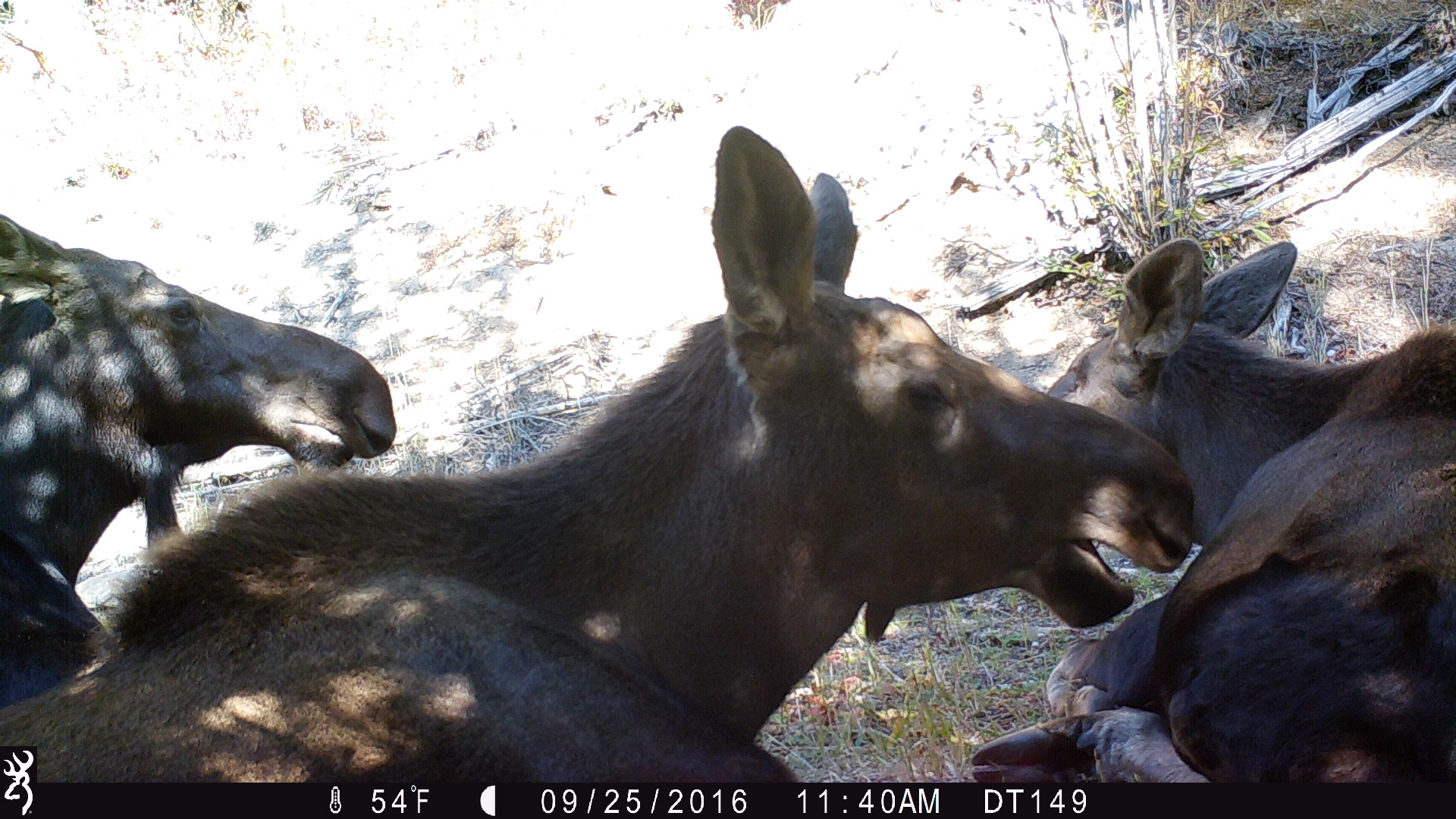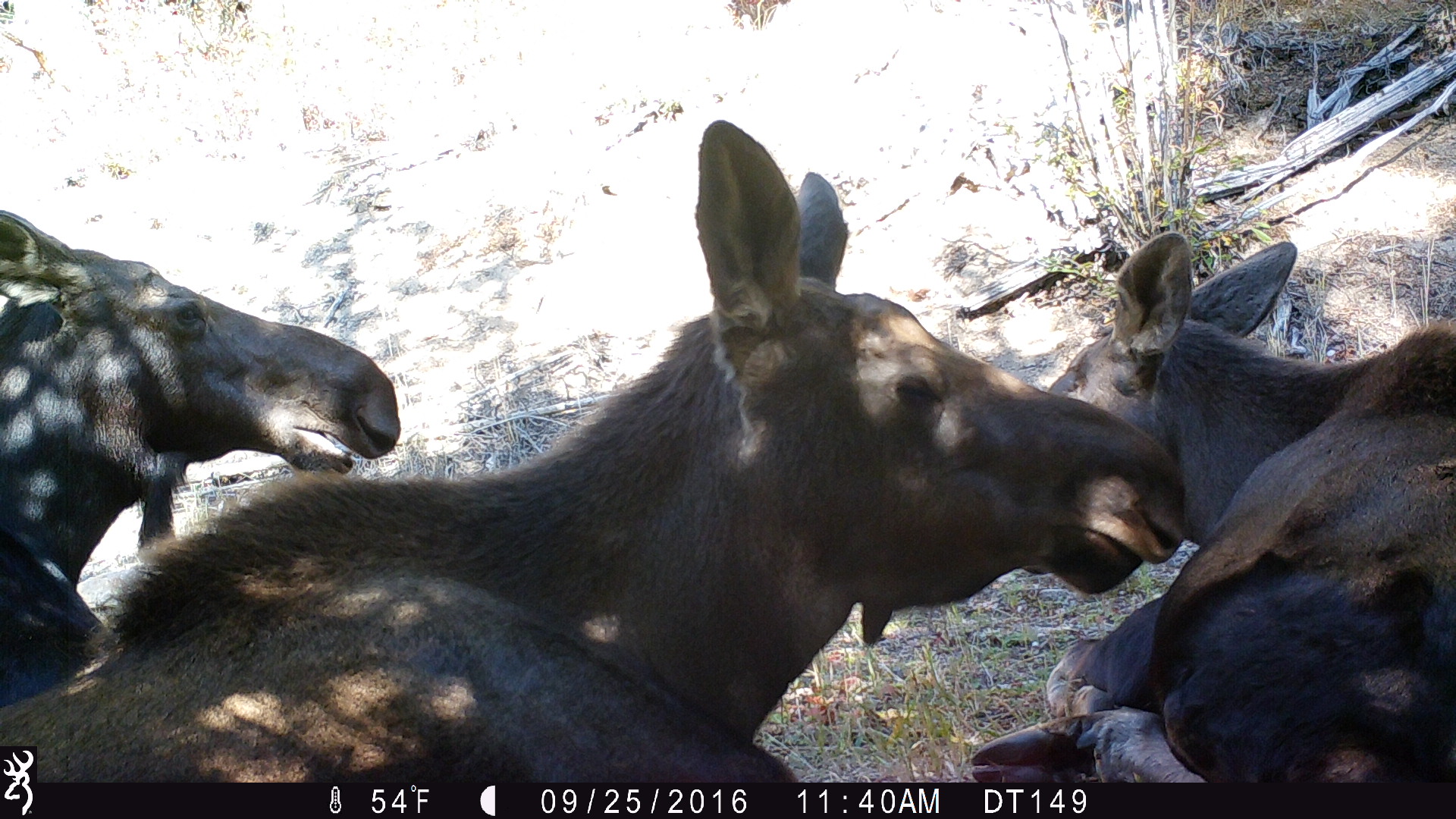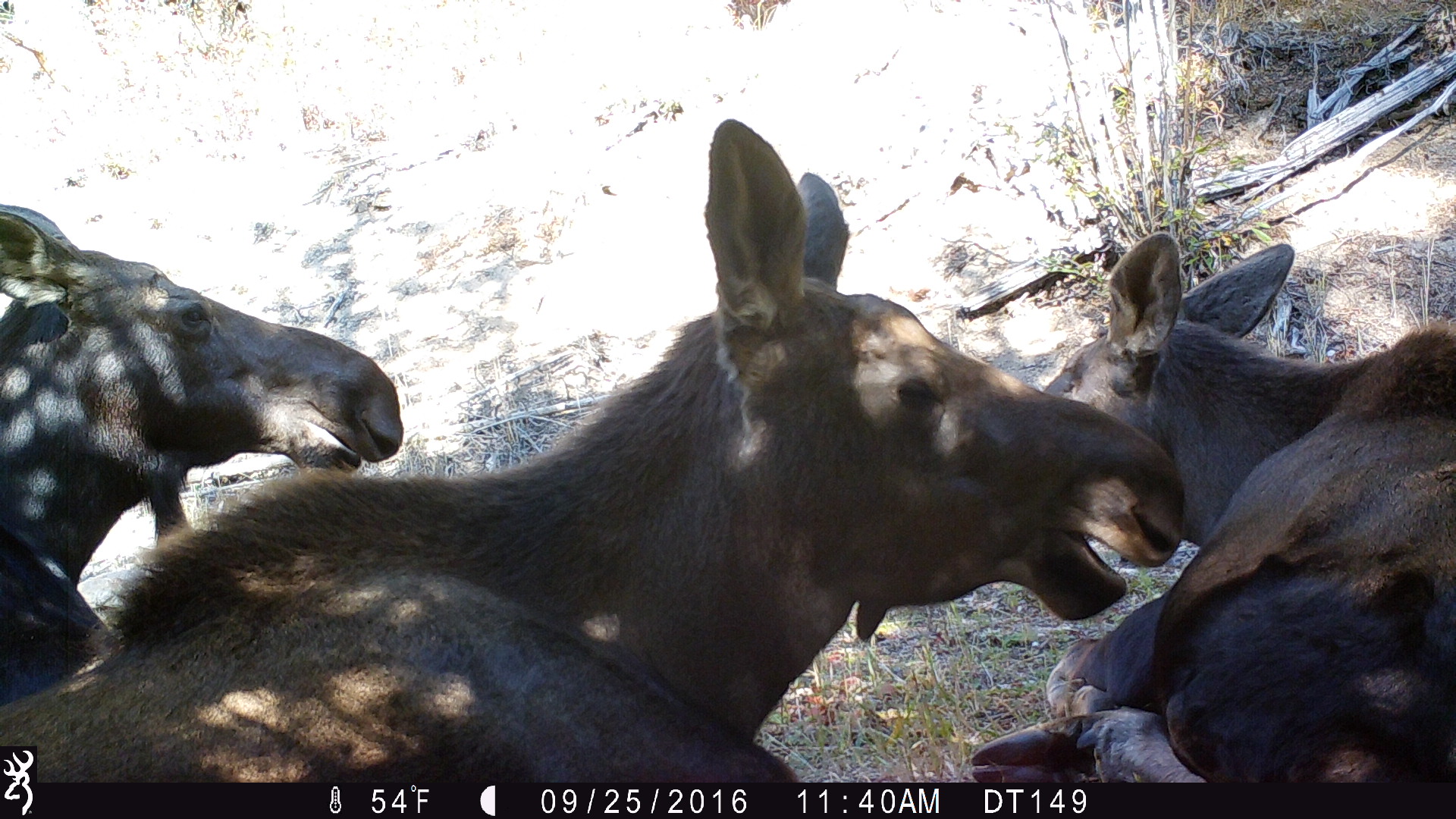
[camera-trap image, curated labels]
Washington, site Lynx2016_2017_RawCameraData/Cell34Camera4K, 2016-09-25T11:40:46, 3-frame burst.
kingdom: Animalia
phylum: Chordata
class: Mammalia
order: Artiodactyla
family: Cervidae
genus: Alces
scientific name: Alces alces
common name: moose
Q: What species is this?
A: Alces alces (moose).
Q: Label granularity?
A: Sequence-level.